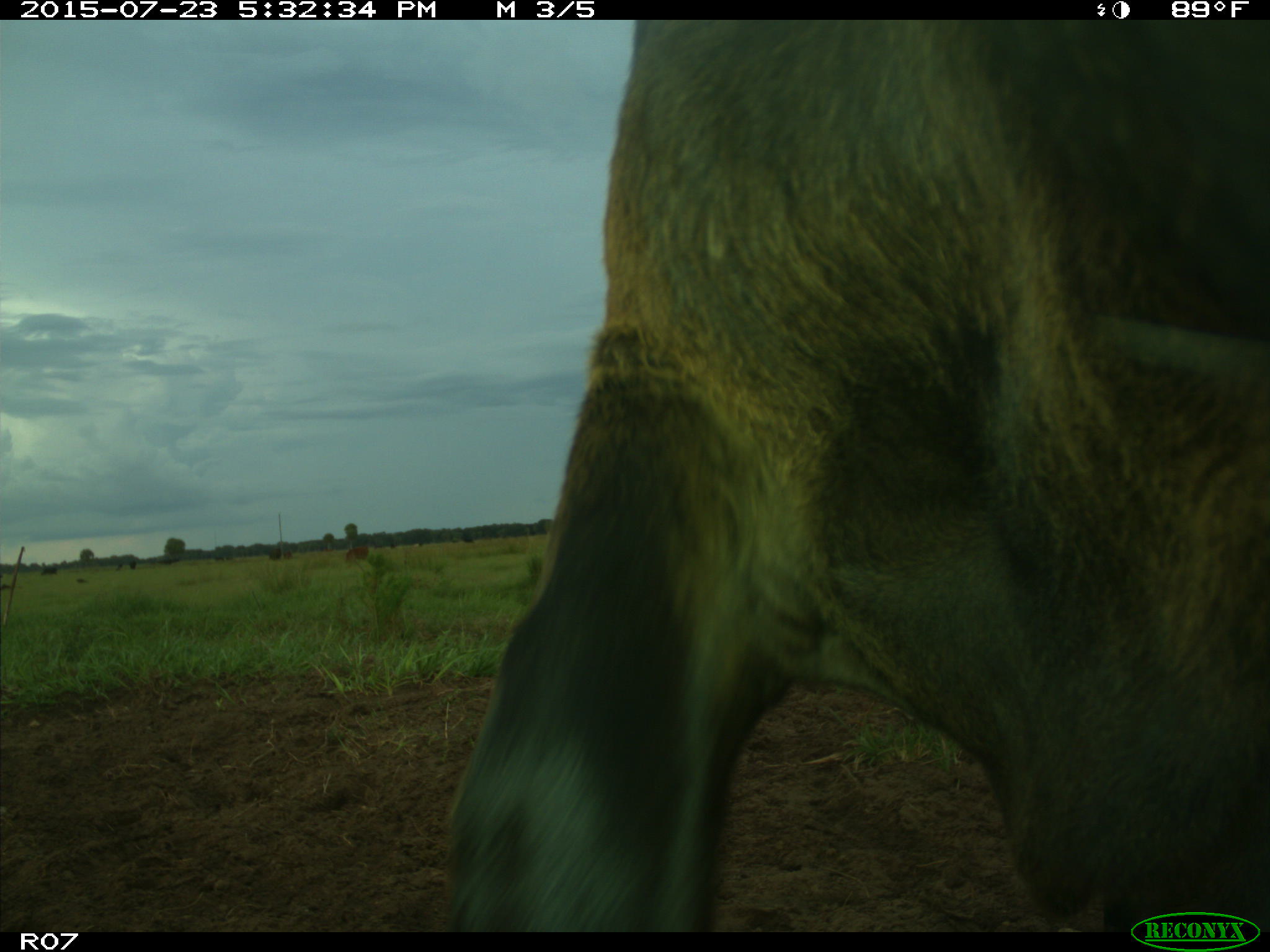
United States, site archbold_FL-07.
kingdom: Animalia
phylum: Chordata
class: Mammalia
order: Artiodactyla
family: Bovidae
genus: Bos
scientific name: Bos taurus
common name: domestic cow